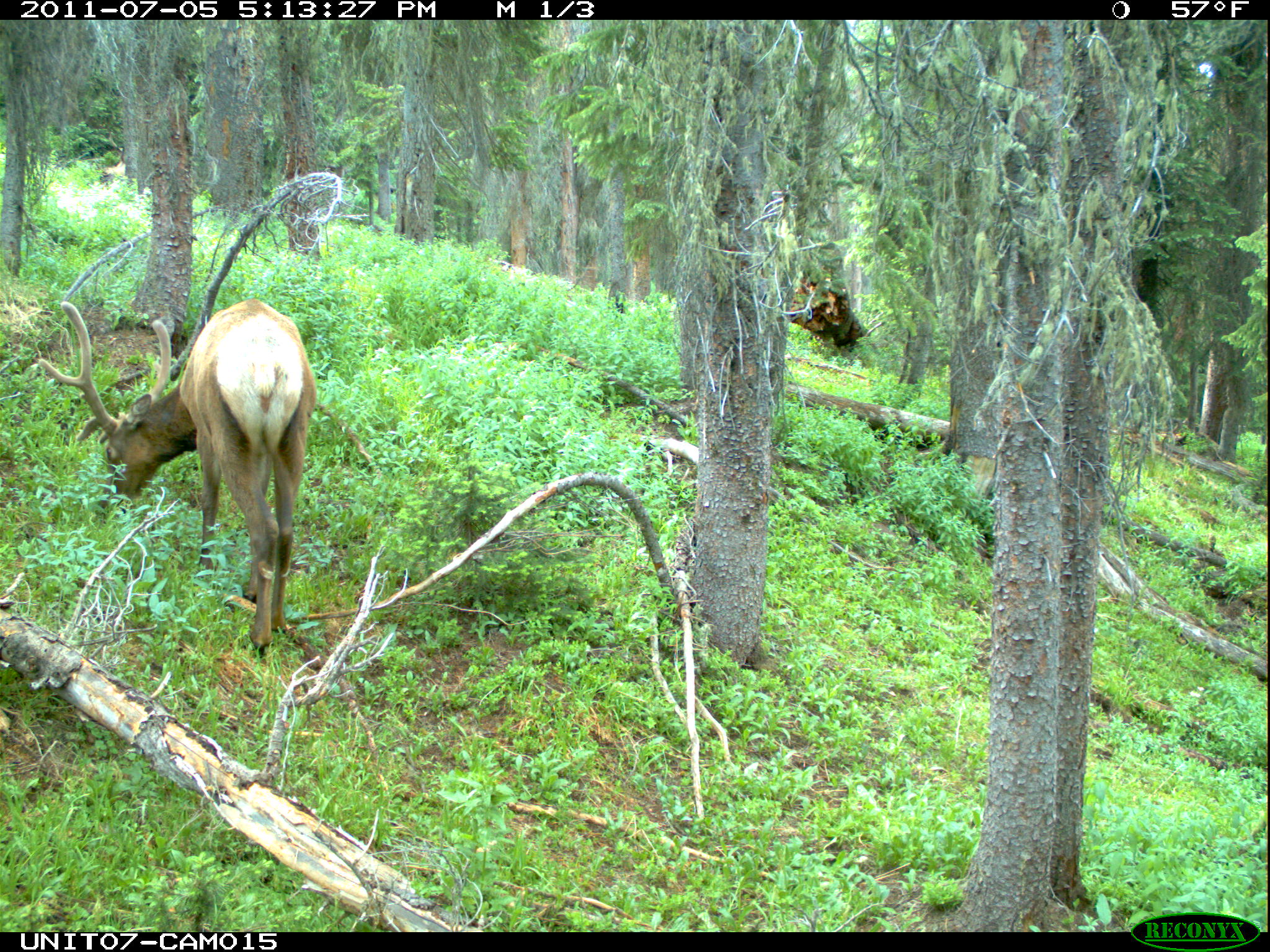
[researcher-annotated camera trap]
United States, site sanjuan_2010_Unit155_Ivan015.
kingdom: Animalia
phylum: Chordata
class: Mammalia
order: Artiodactyla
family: Cervidae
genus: Cervus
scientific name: Cervus elaphus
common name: red deer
Cervus elaphus (red deer).